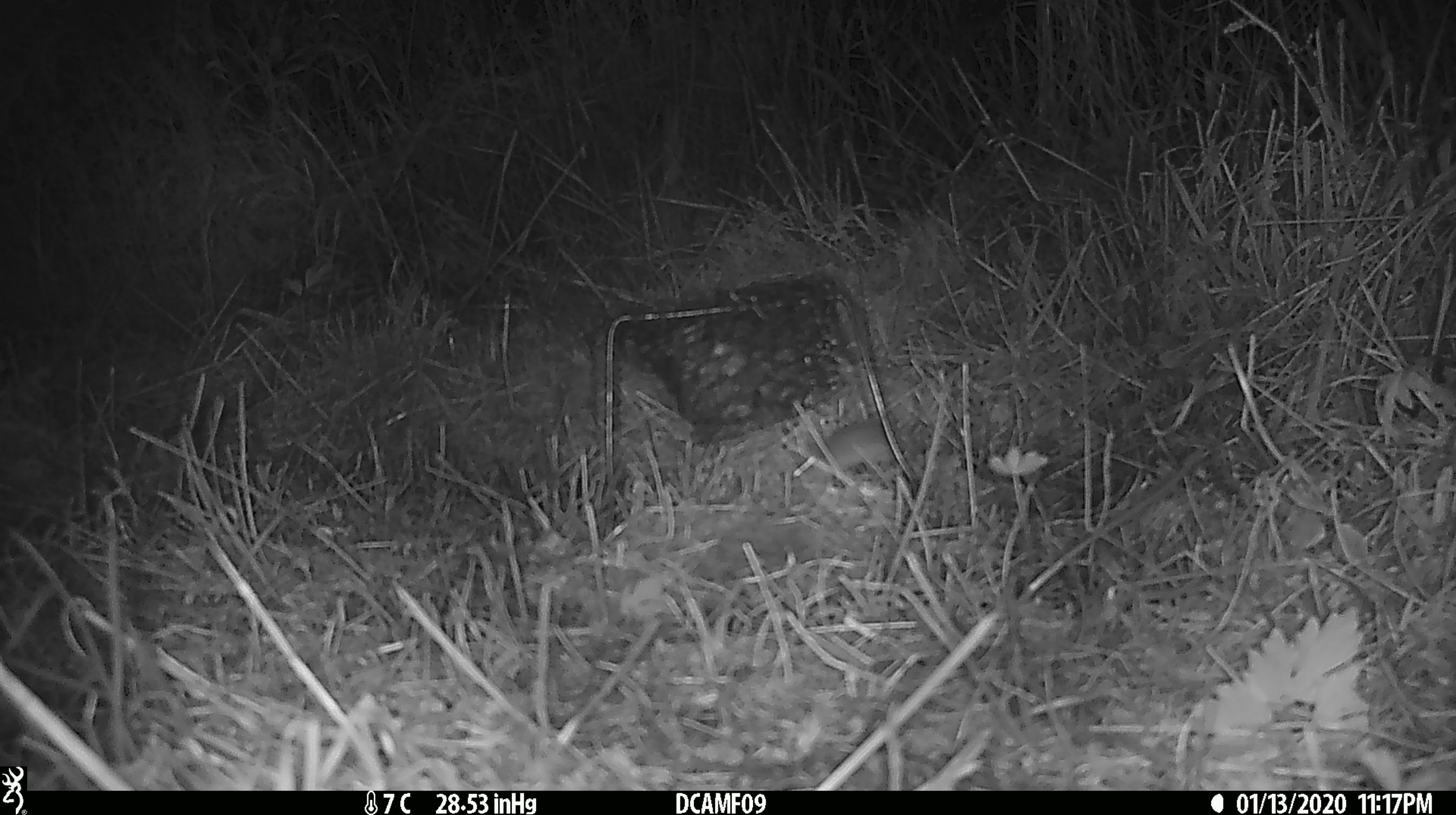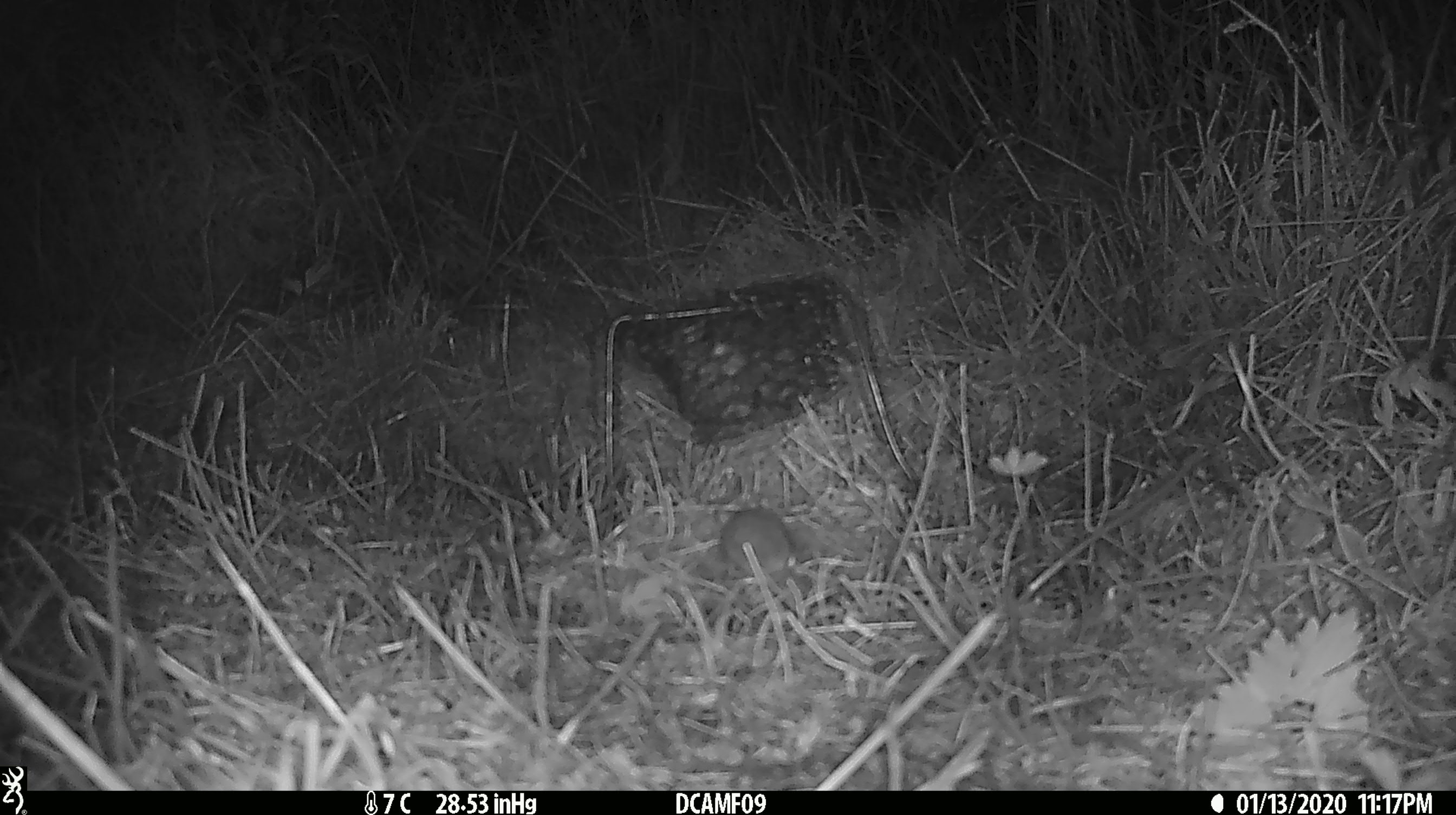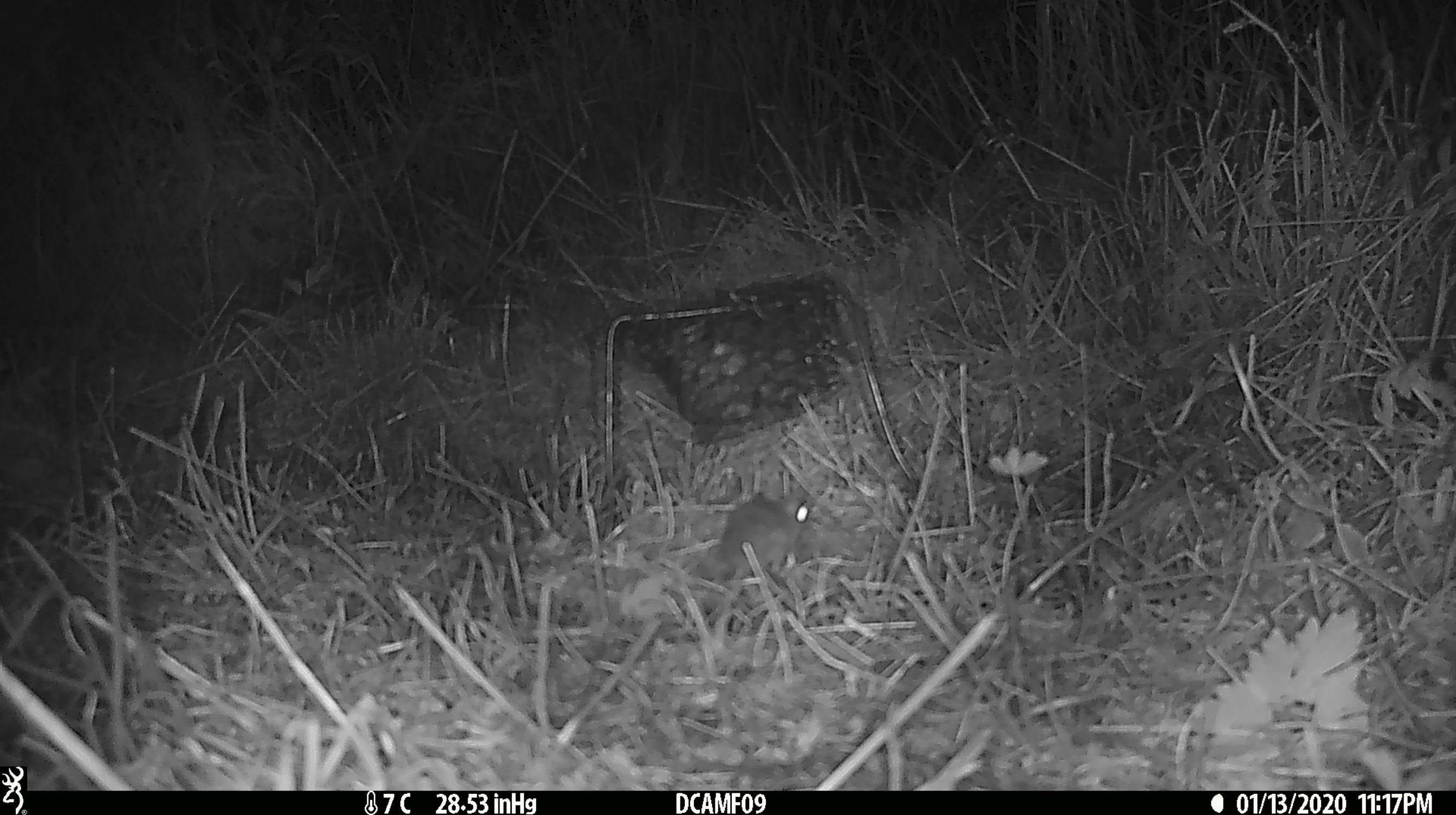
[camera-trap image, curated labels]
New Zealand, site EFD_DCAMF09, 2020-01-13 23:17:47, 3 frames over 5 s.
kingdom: Animalia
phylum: Chordata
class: Mammalia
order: Rodentia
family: Muridae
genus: Mus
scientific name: Mus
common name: mouse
Mouse (Mus).